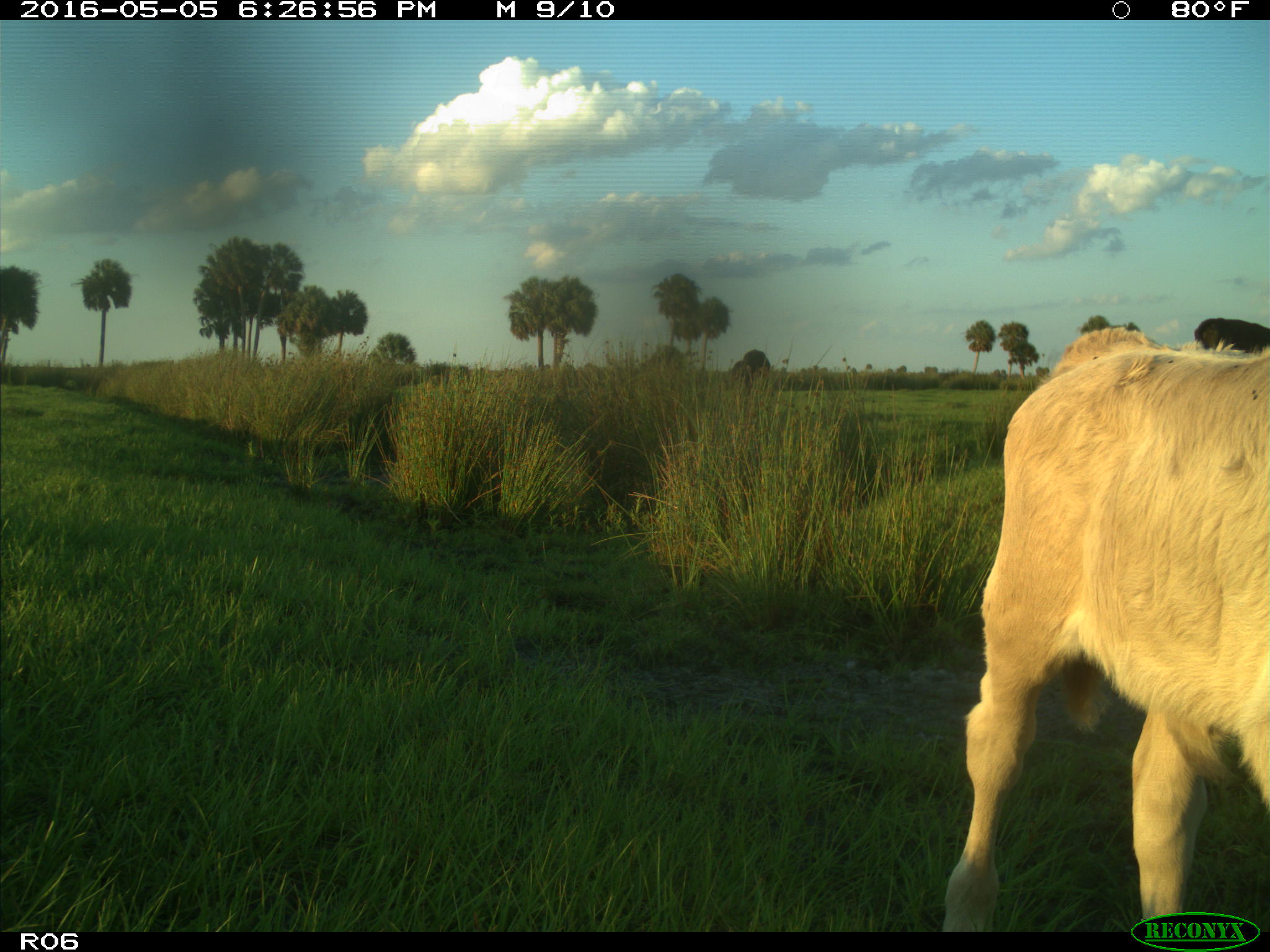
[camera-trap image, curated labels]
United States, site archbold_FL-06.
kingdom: Animalia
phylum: Chordata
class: Mammalia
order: Artiodactyla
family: Bovidae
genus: Bos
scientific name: Bos taurus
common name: domestic cow